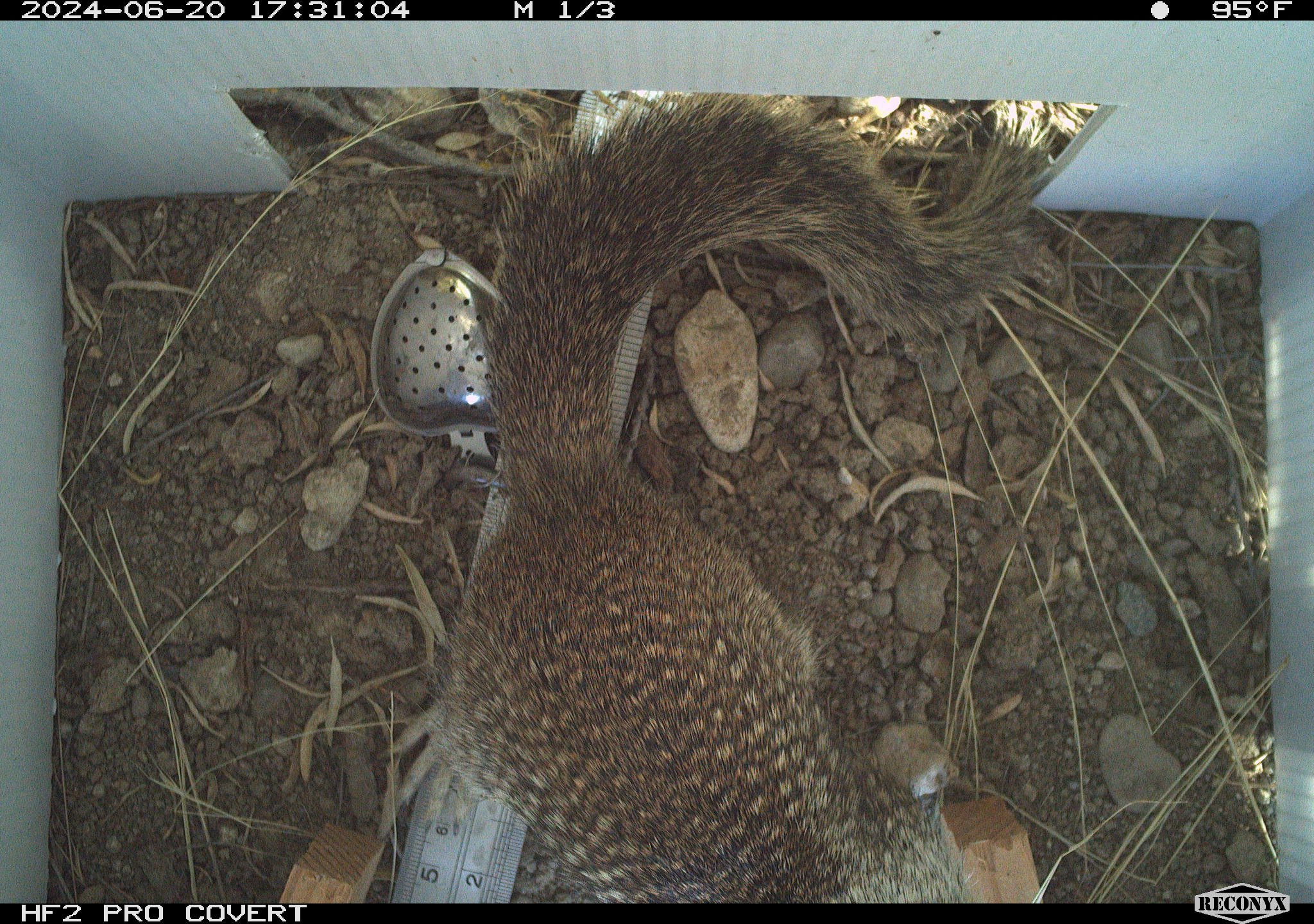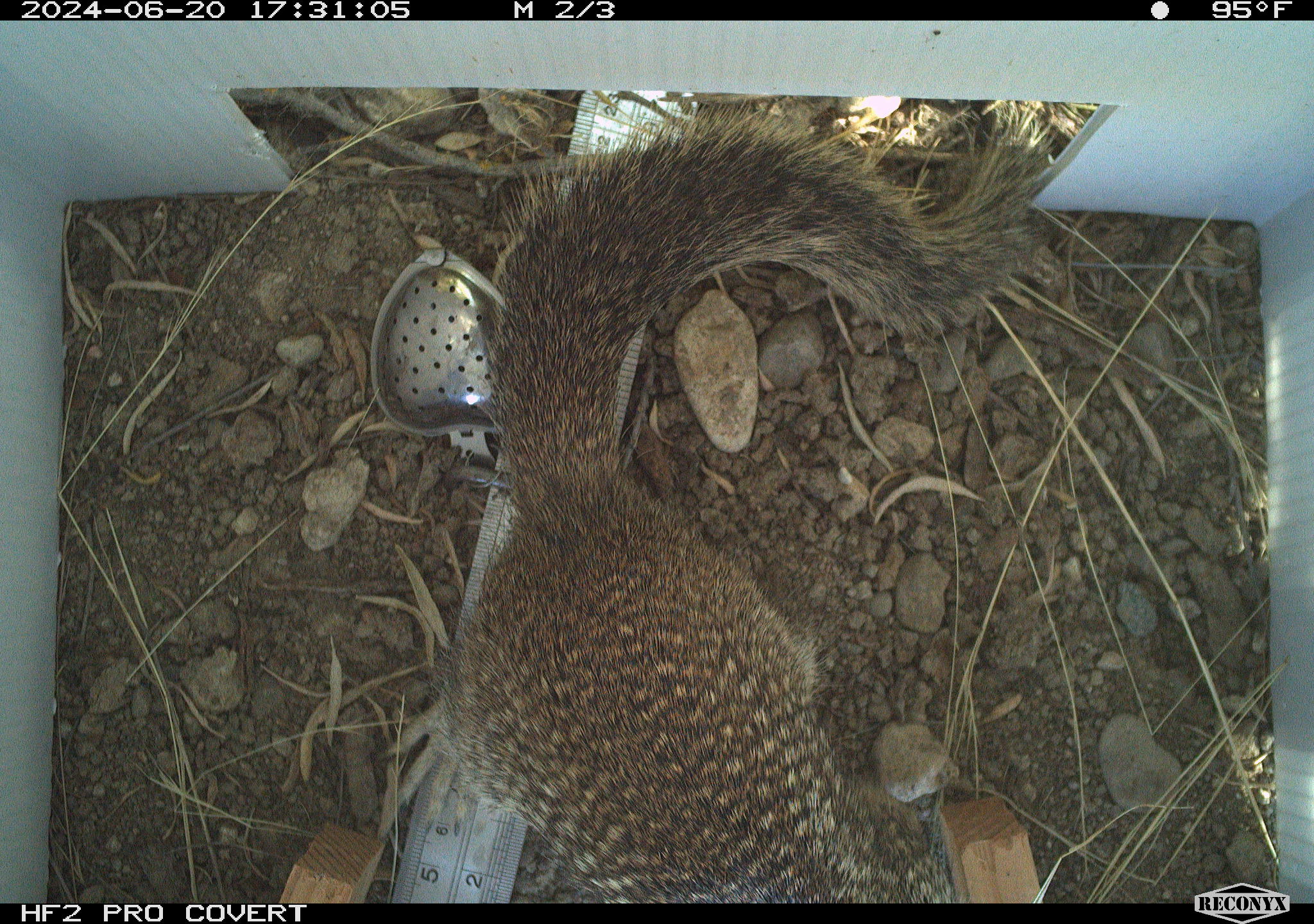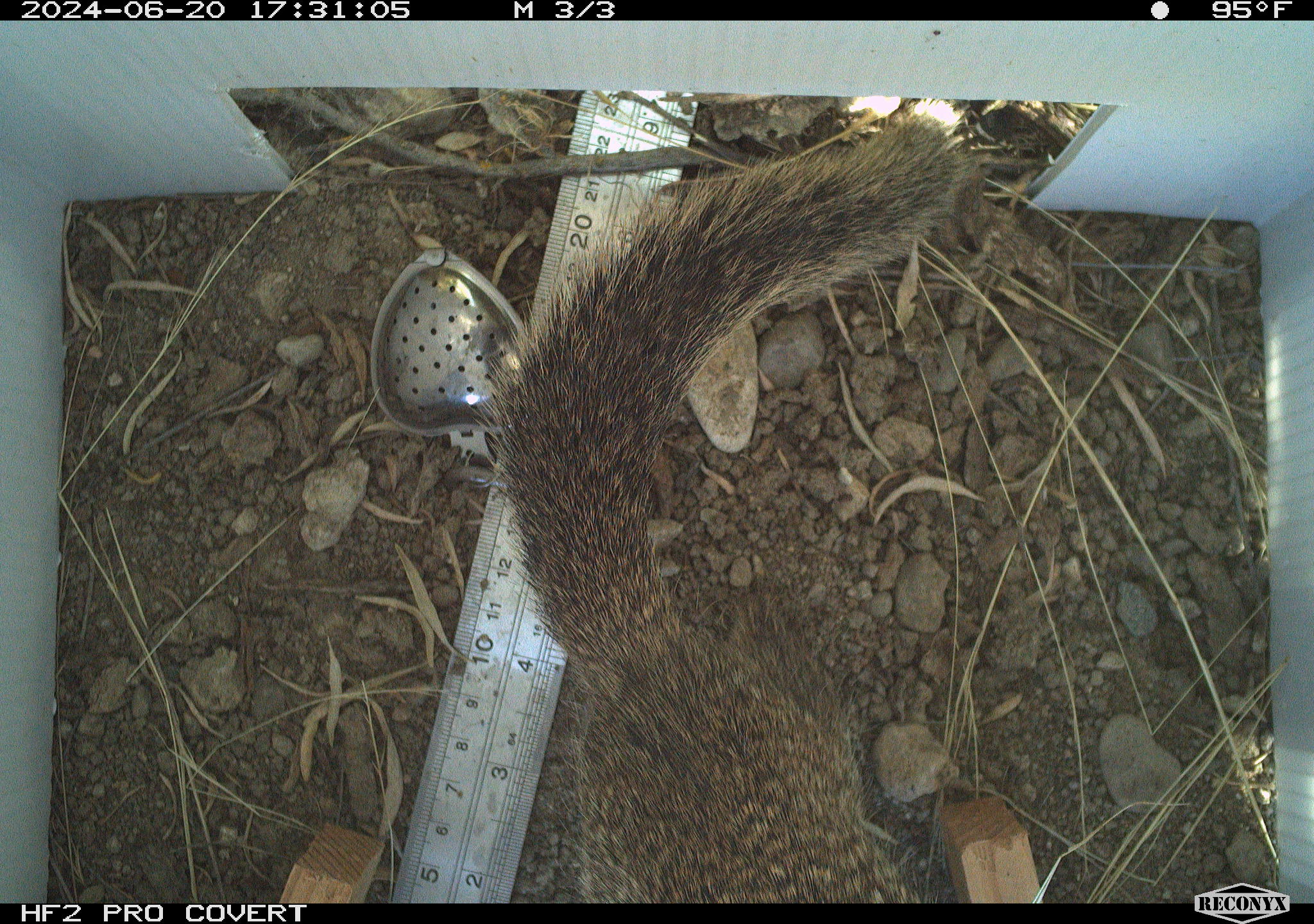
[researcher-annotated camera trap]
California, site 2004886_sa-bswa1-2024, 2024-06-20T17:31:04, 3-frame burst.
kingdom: Animalia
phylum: Chordata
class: Mammalia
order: Rodentia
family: Sciuridae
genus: Otospermophilus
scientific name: Otospermophilus beecheyi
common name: california ground squirrel